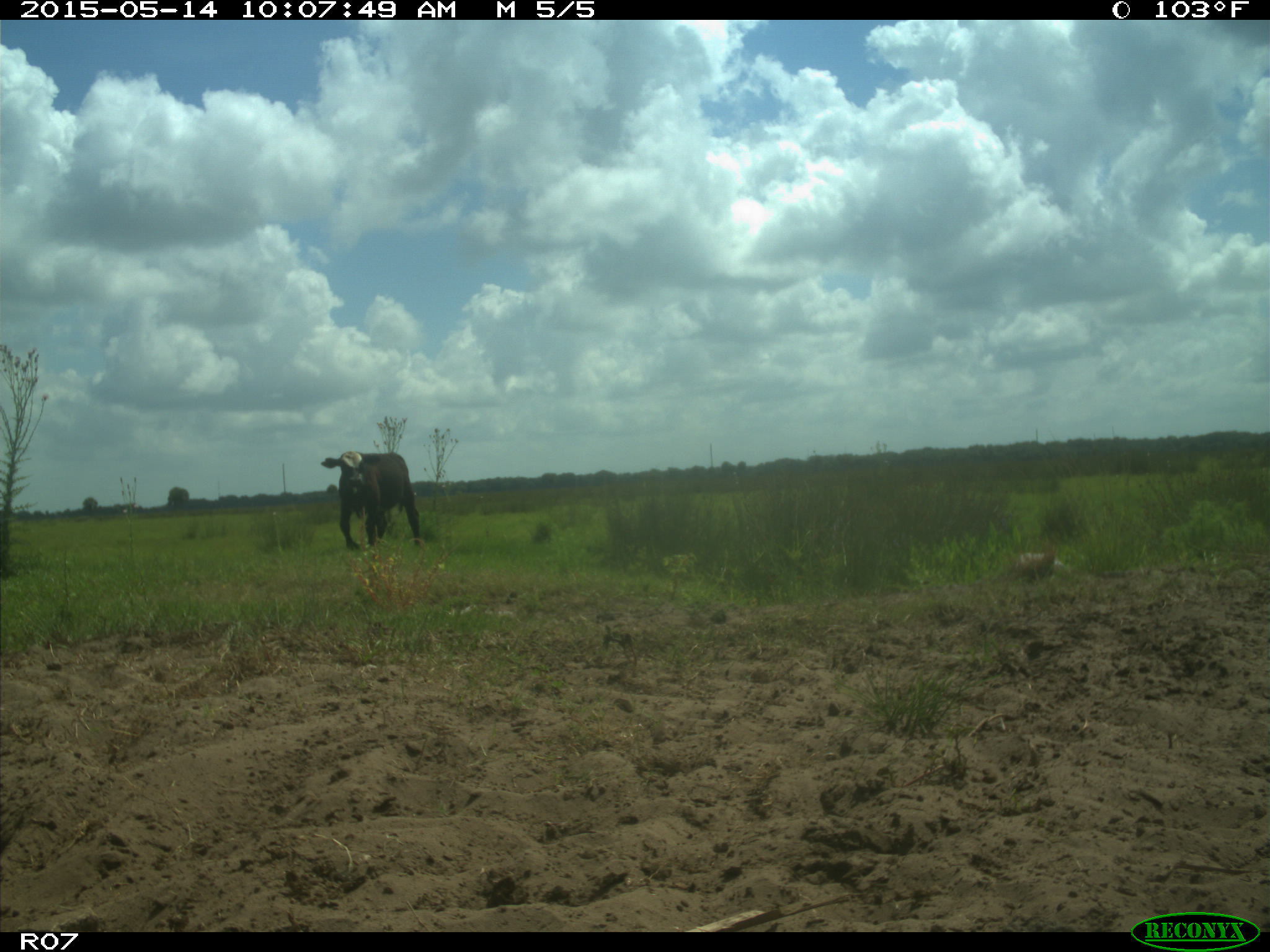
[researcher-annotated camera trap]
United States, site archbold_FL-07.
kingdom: Animalia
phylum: Chordata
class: Mammalia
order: Artiodactyla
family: Bovidae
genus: Bos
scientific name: Bos taurus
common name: domestic cow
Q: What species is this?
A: Bos taurus (domestic cow).